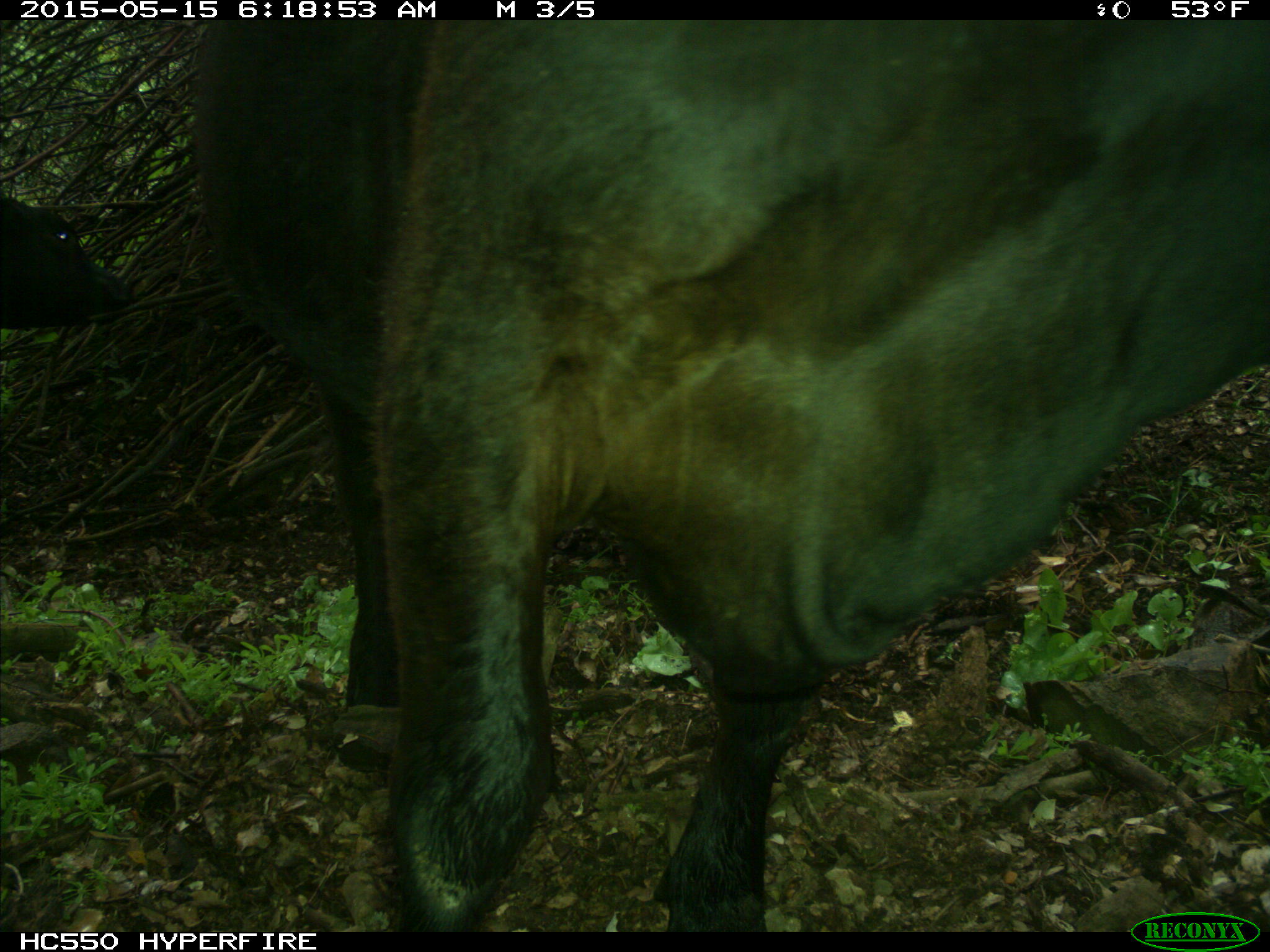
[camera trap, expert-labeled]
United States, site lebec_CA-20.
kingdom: Animalia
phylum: Chordata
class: Mammalia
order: Artiodactyla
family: Bovidae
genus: Bos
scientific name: Bos taurus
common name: domestic cow